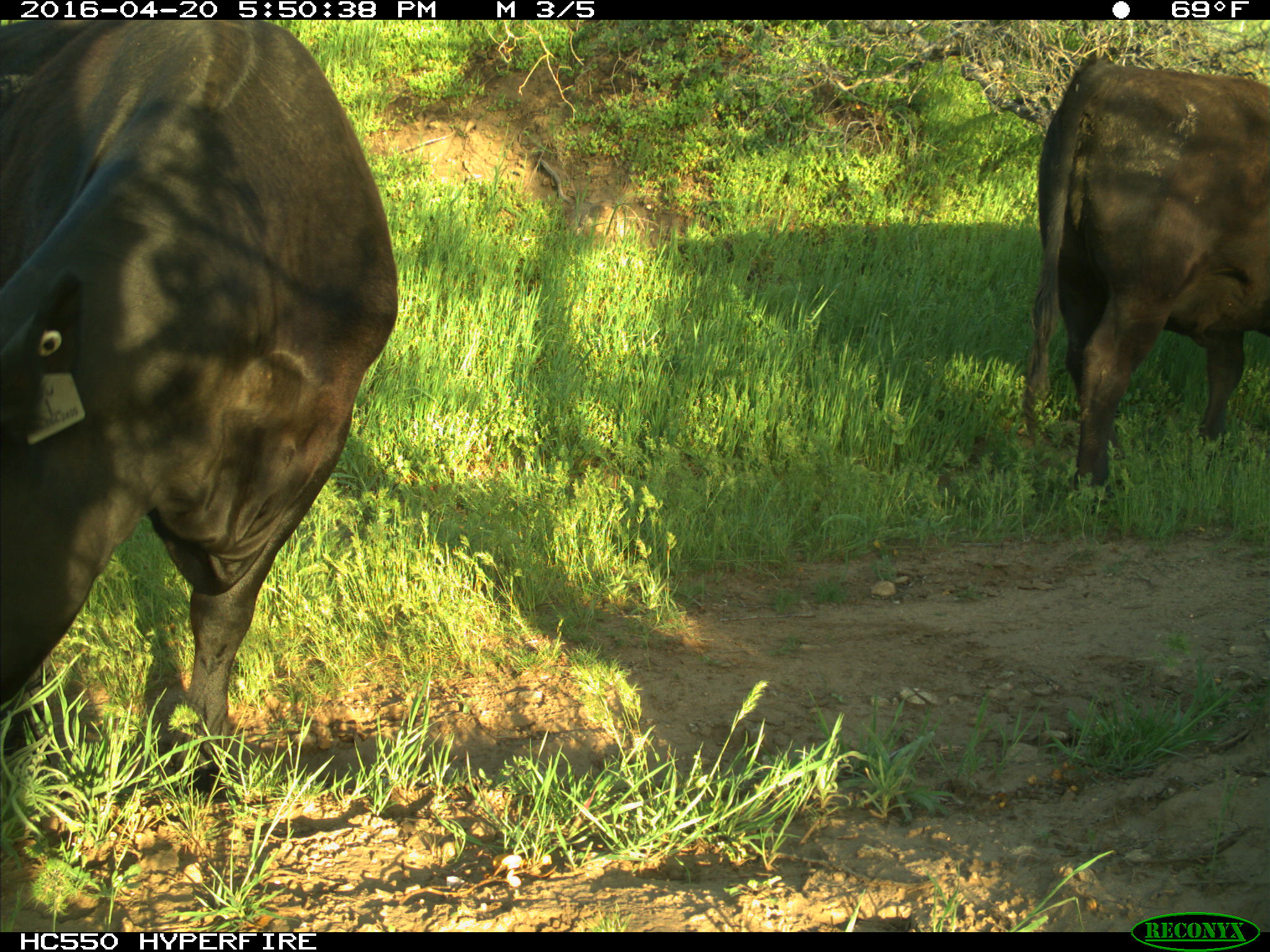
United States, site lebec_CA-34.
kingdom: Animalia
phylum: Chordata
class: Mammalia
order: Artiodactyla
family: Bovidae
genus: Bos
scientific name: Bos taurus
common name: domestic cow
Bos taurus (domestic cow).